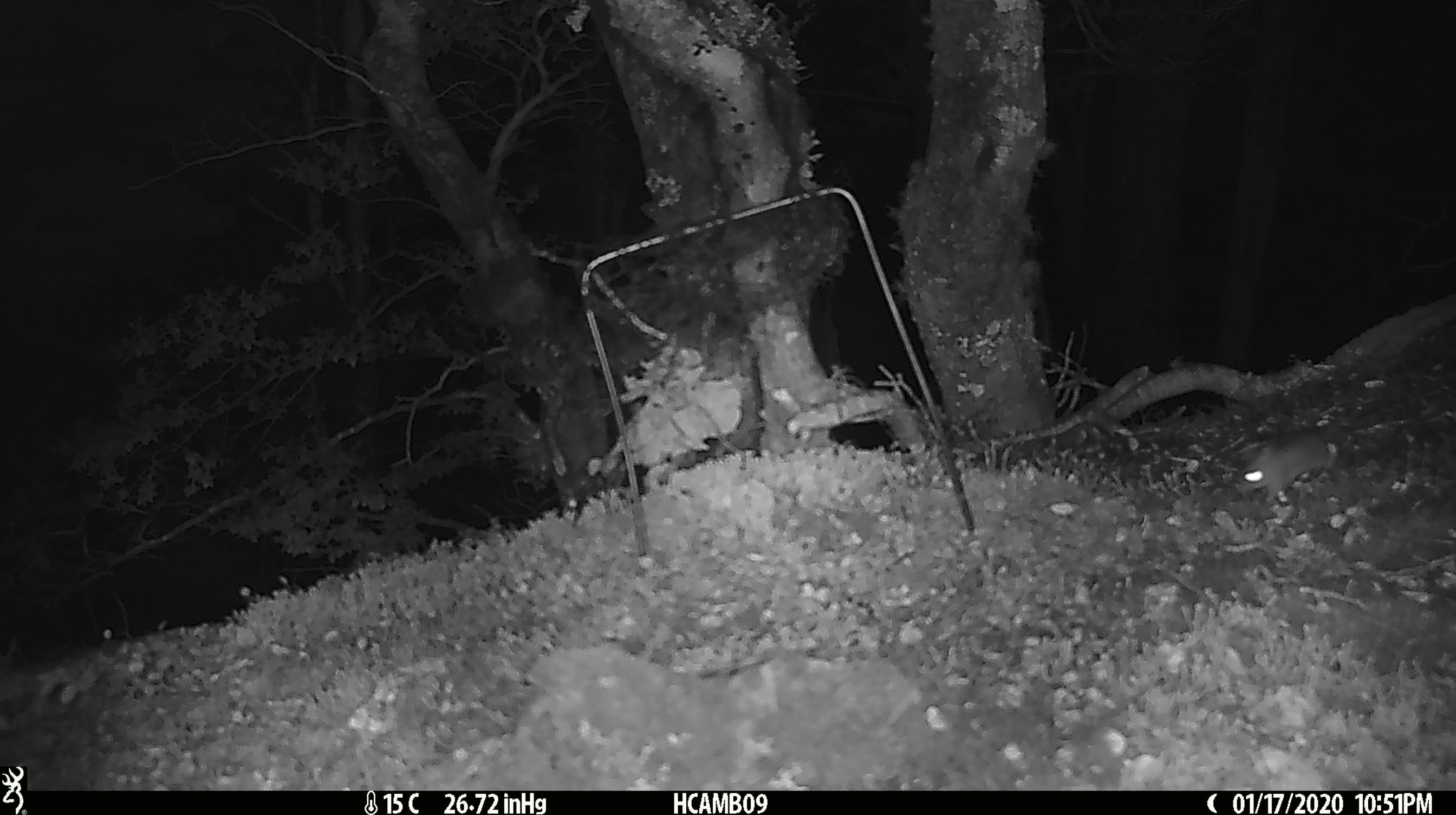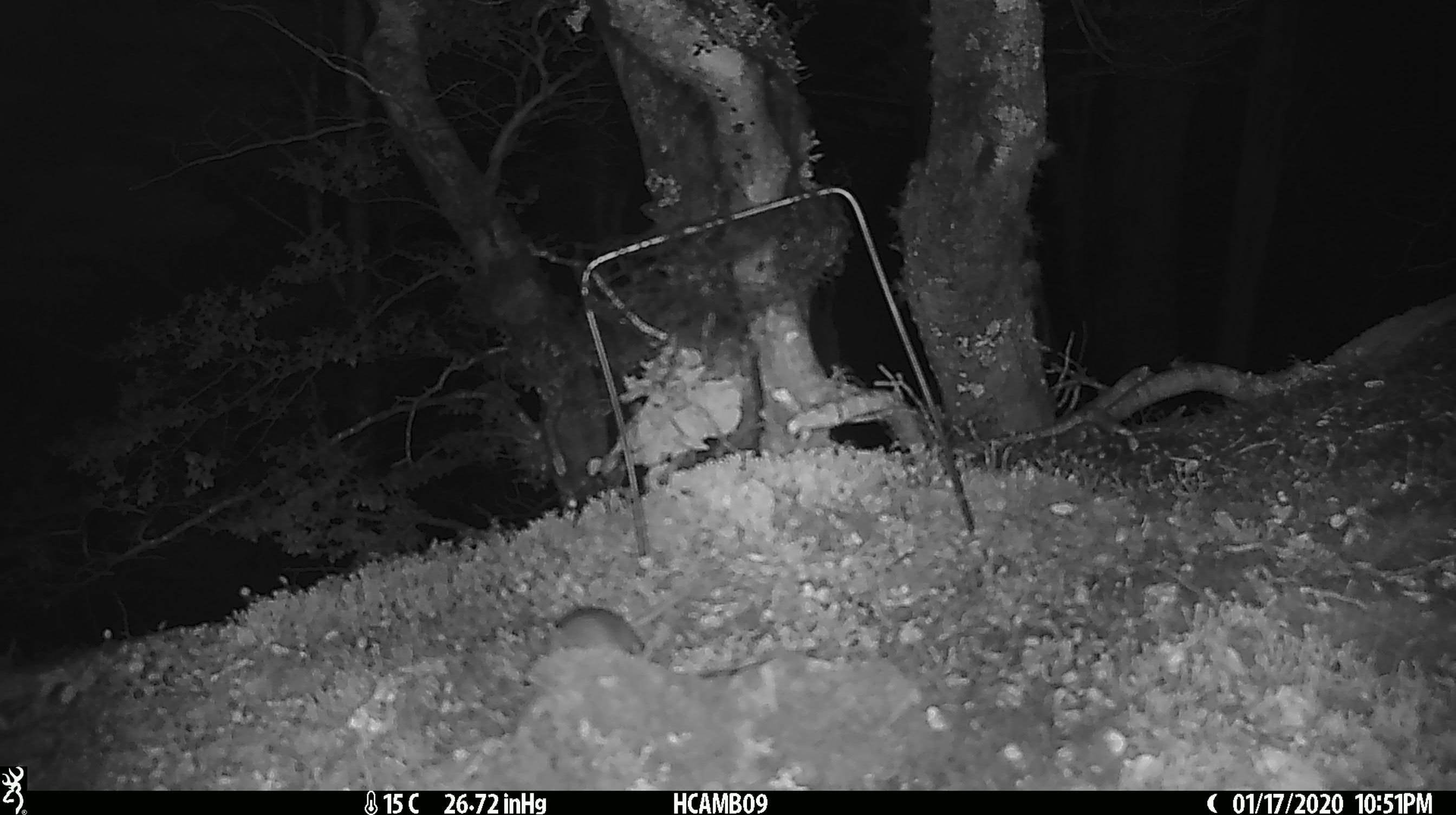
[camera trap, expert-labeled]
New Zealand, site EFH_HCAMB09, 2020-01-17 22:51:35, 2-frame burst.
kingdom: Animalia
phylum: Chordata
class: Mammalia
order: Rodentia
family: Muridae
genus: Mus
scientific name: Mus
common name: mouse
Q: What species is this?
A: Mouse (Mus).